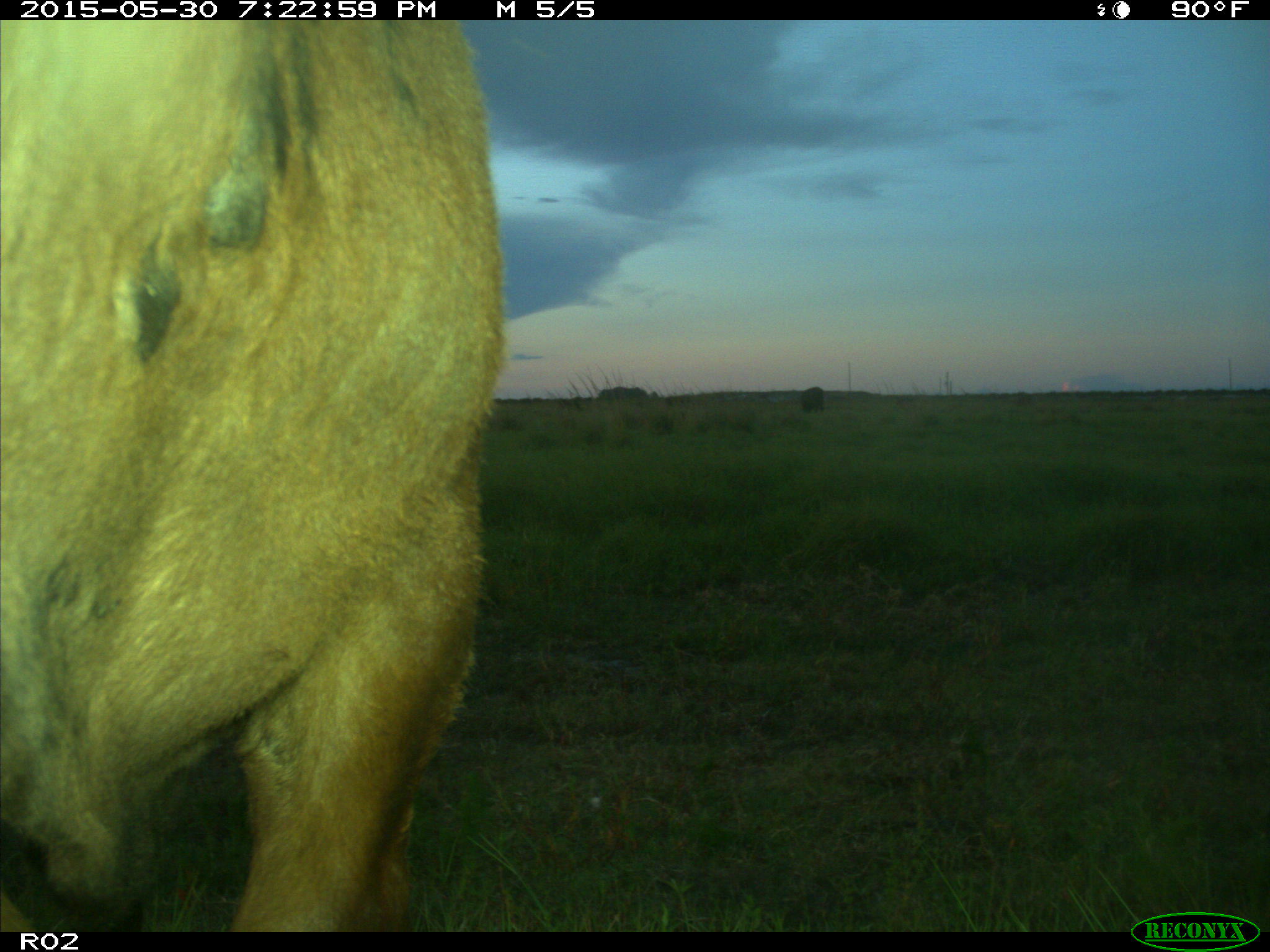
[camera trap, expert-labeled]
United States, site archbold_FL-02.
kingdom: Animalia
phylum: Chordata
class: Mammalia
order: Artiodactyla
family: Bovidae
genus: Bos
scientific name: Bos taurus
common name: domestic cow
Bos taurus (domestic cow).